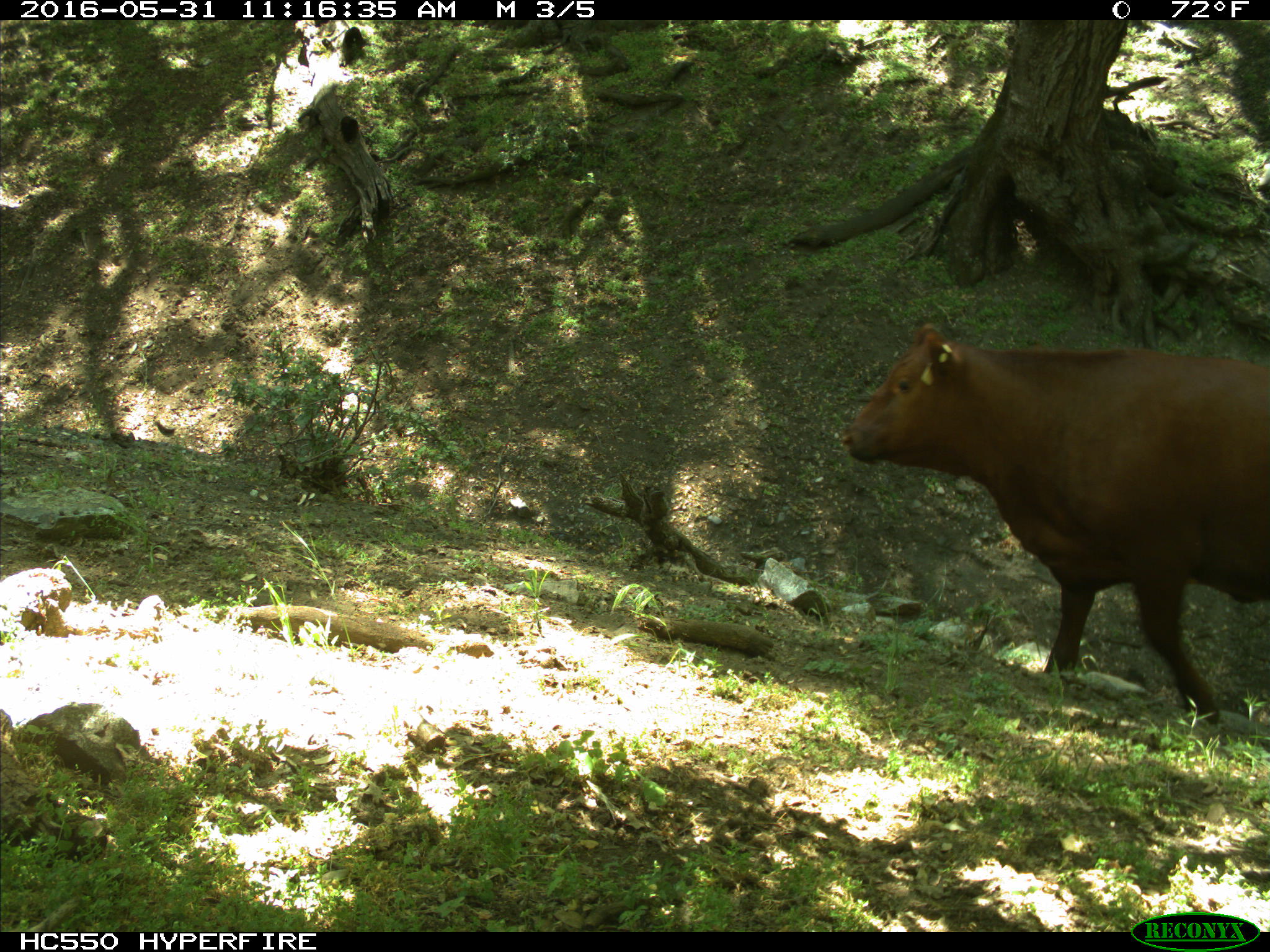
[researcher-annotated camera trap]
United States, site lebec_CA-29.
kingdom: Animalia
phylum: Chordata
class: Mammalia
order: Artiodactyla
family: Bovidae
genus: Bos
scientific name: Bos taurus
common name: domestic cow